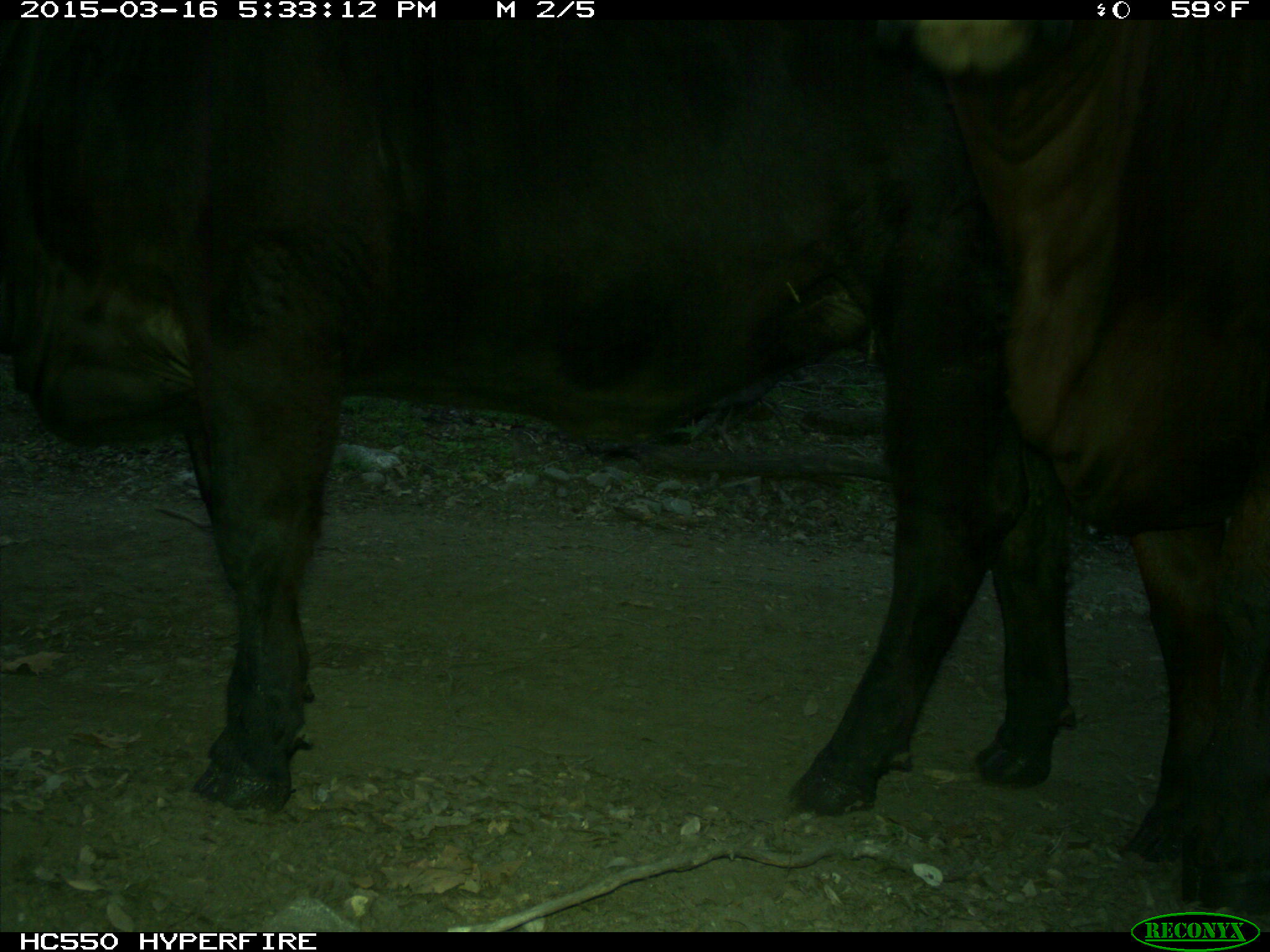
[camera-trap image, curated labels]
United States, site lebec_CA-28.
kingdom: Animalia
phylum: Chordata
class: Mammalia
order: Artiodactyla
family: Bovidae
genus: Bos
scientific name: Bos taurus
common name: domestic cow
Bos taurus (domestic cow).